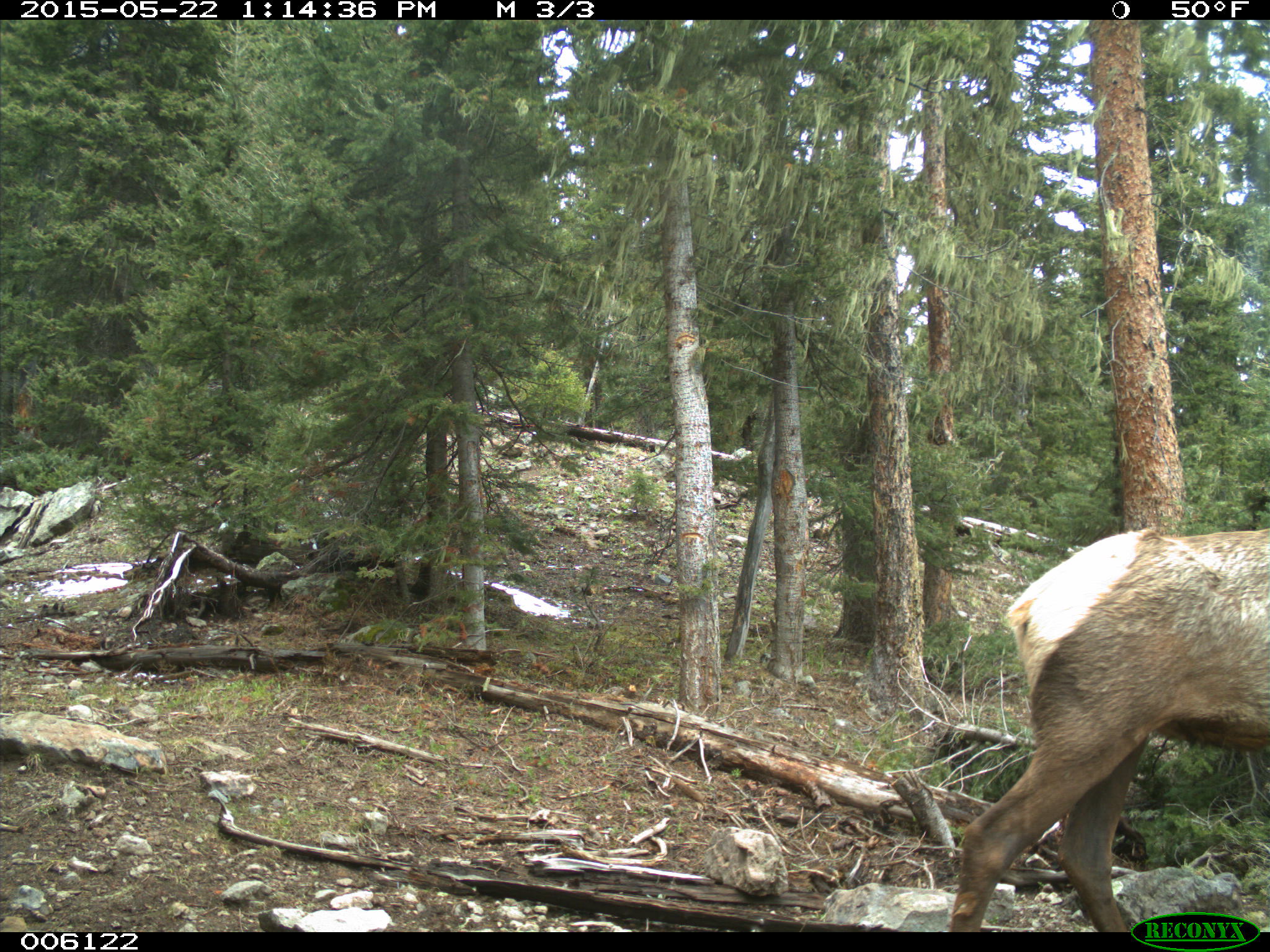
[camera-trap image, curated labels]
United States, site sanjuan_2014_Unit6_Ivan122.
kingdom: Animalia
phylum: Chordata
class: Mammalia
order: Artiodactyla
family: Cervidae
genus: Cervus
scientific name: Cervus elaphus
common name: red deer